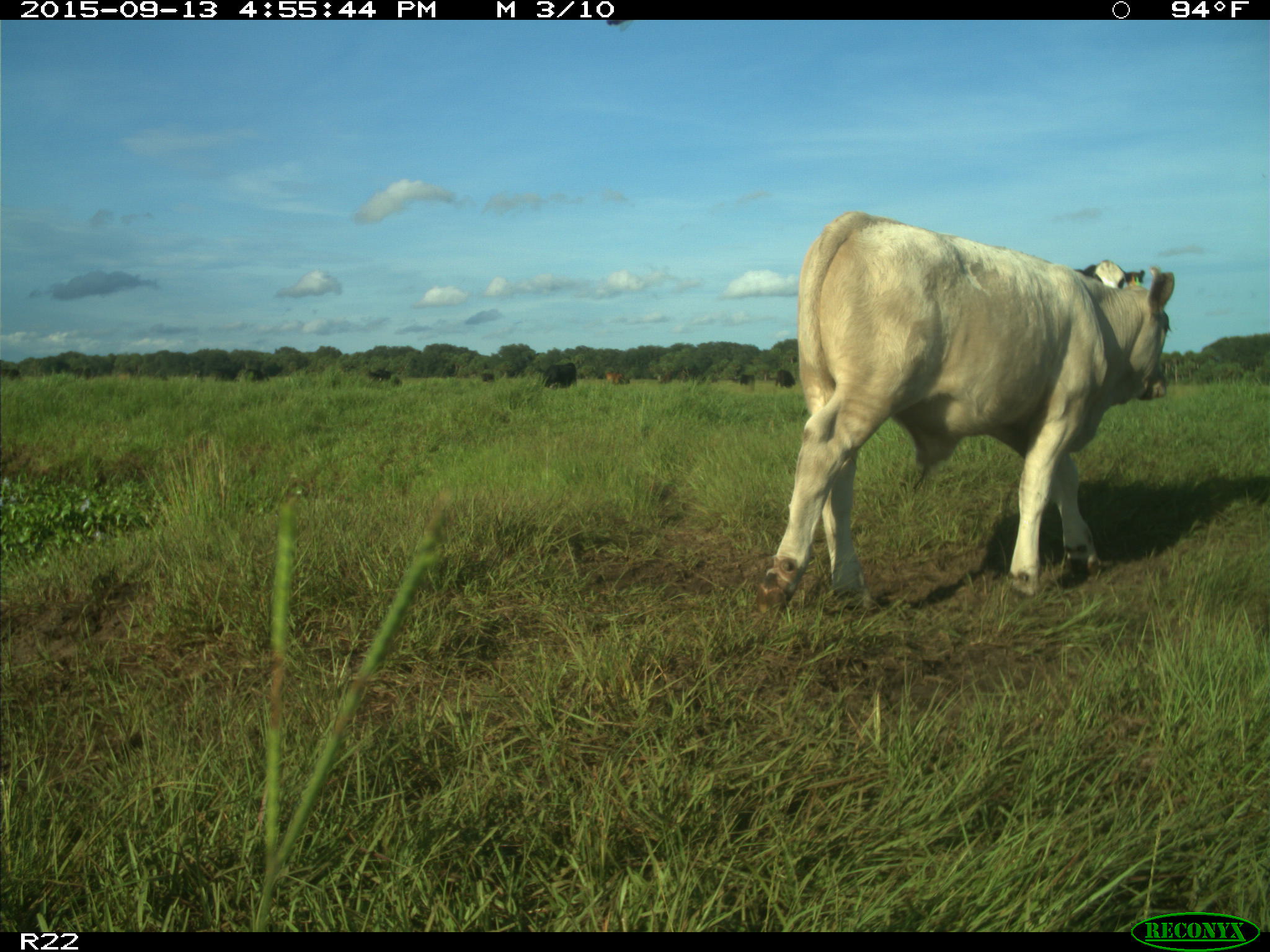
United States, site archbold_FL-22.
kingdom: Animalia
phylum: Chordata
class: Mammalia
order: Artiodactyla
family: Bovidae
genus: Bos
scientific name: Bos taurus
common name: domestic cow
Bos taurus (domestic cow).